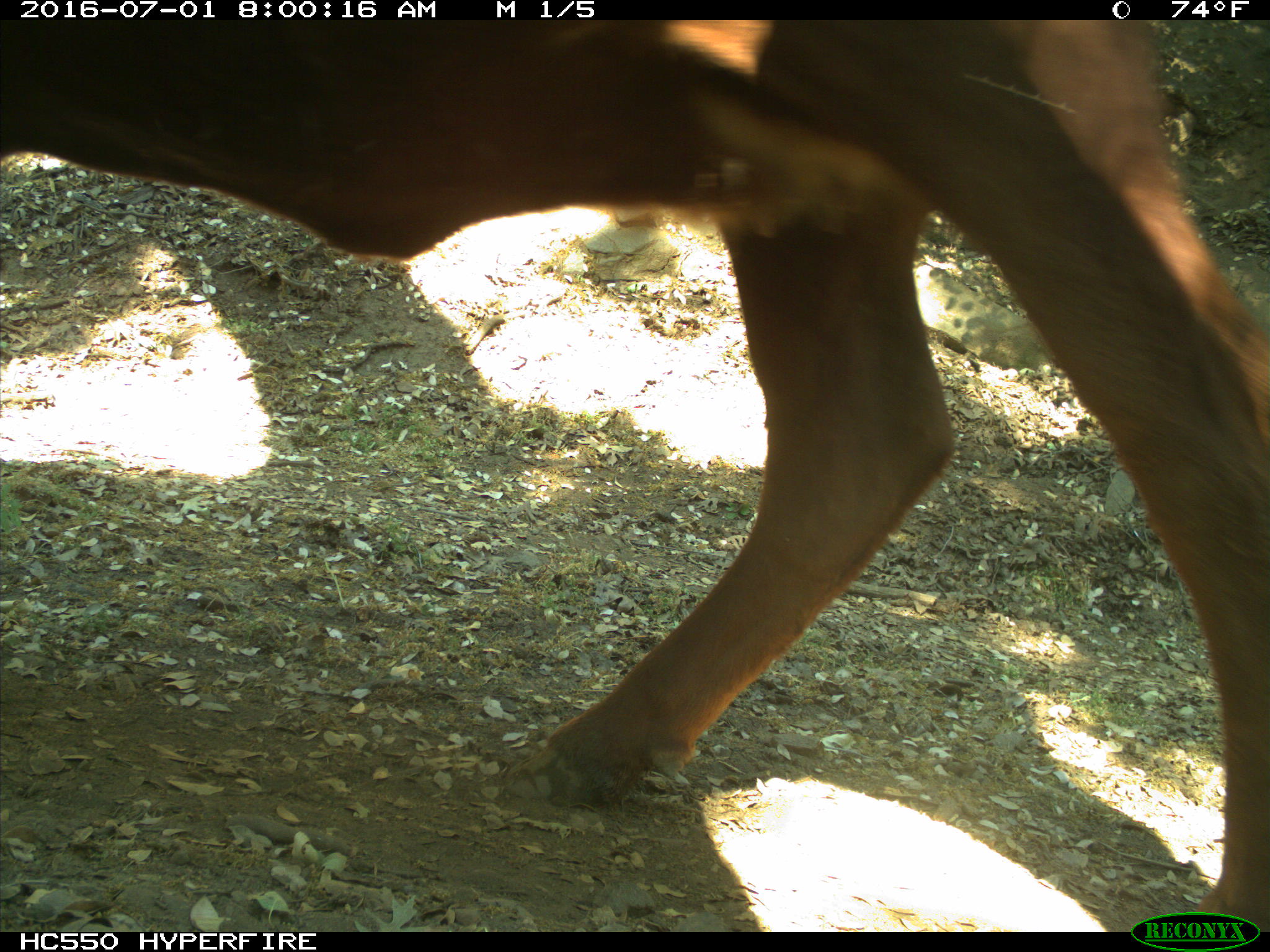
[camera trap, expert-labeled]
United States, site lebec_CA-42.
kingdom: Animalia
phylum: Chordata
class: Mammalia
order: Artiodactyla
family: Bovidae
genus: Bos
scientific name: Bos taurus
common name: domestic cow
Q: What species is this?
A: Bos taurus (domestic cow).